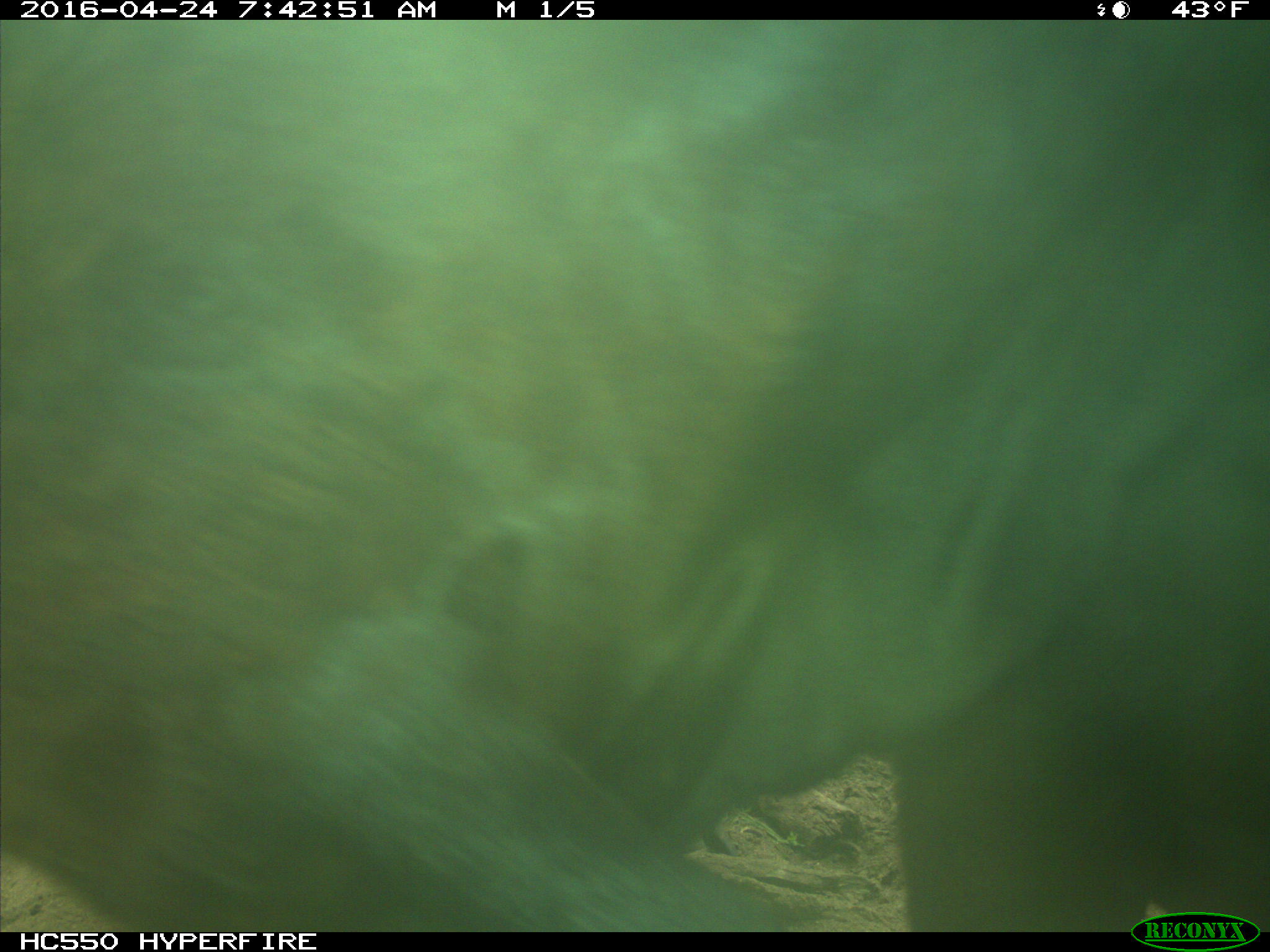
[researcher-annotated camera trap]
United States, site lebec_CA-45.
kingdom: Animalia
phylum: Chordata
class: Mammalia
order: Artiodactyla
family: Bovidae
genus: Bos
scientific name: Bos taurus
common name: domestic cow